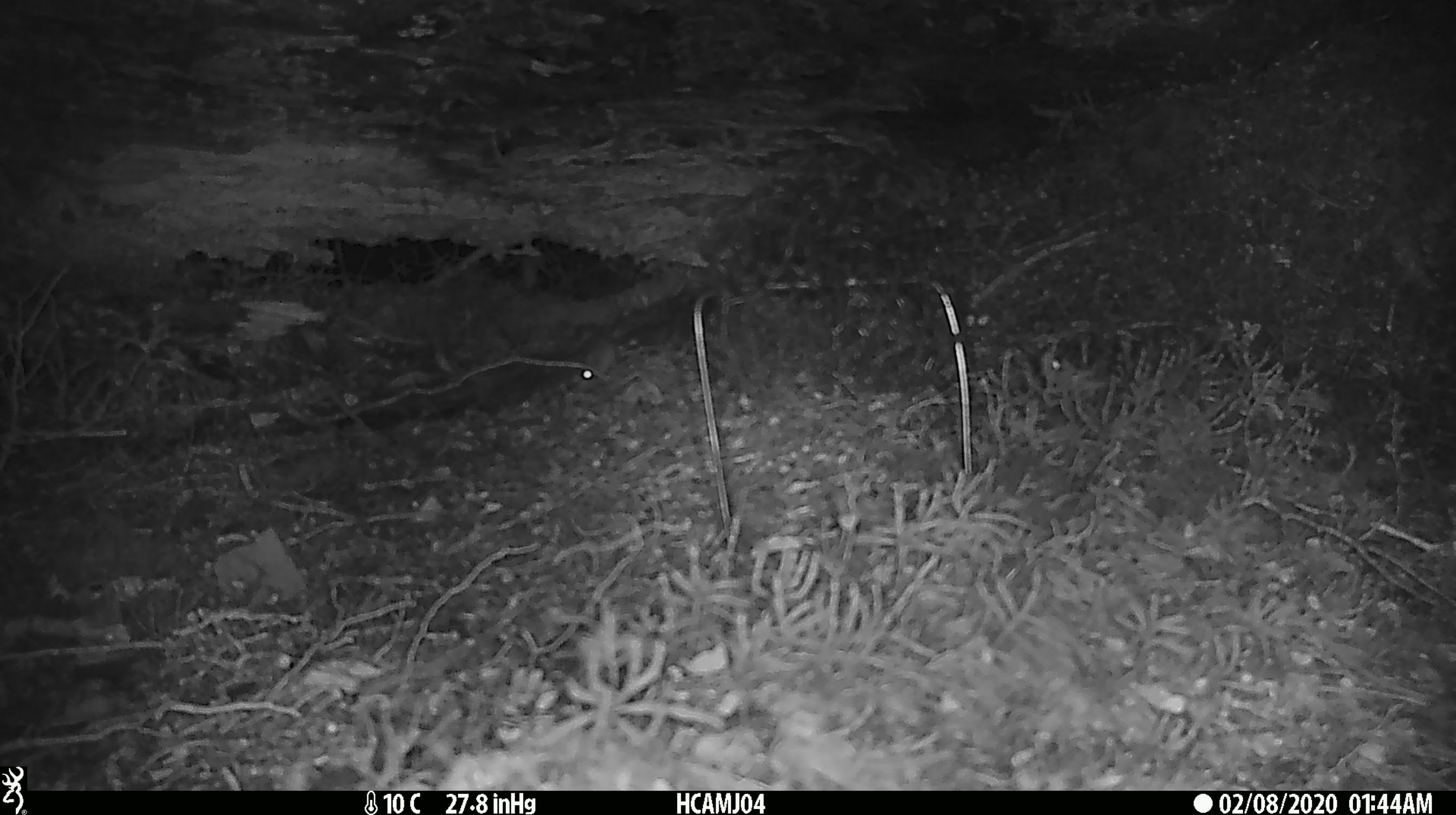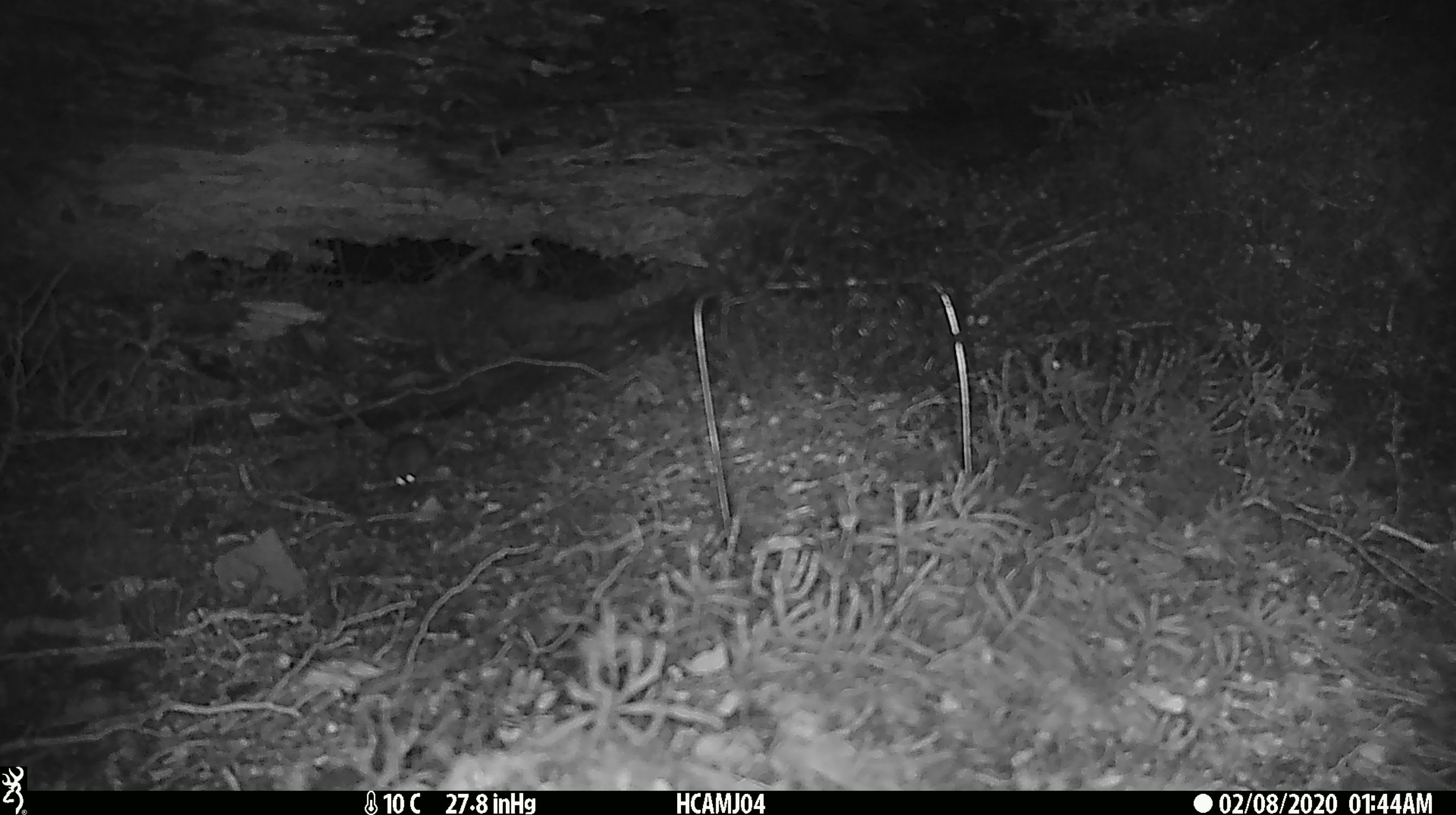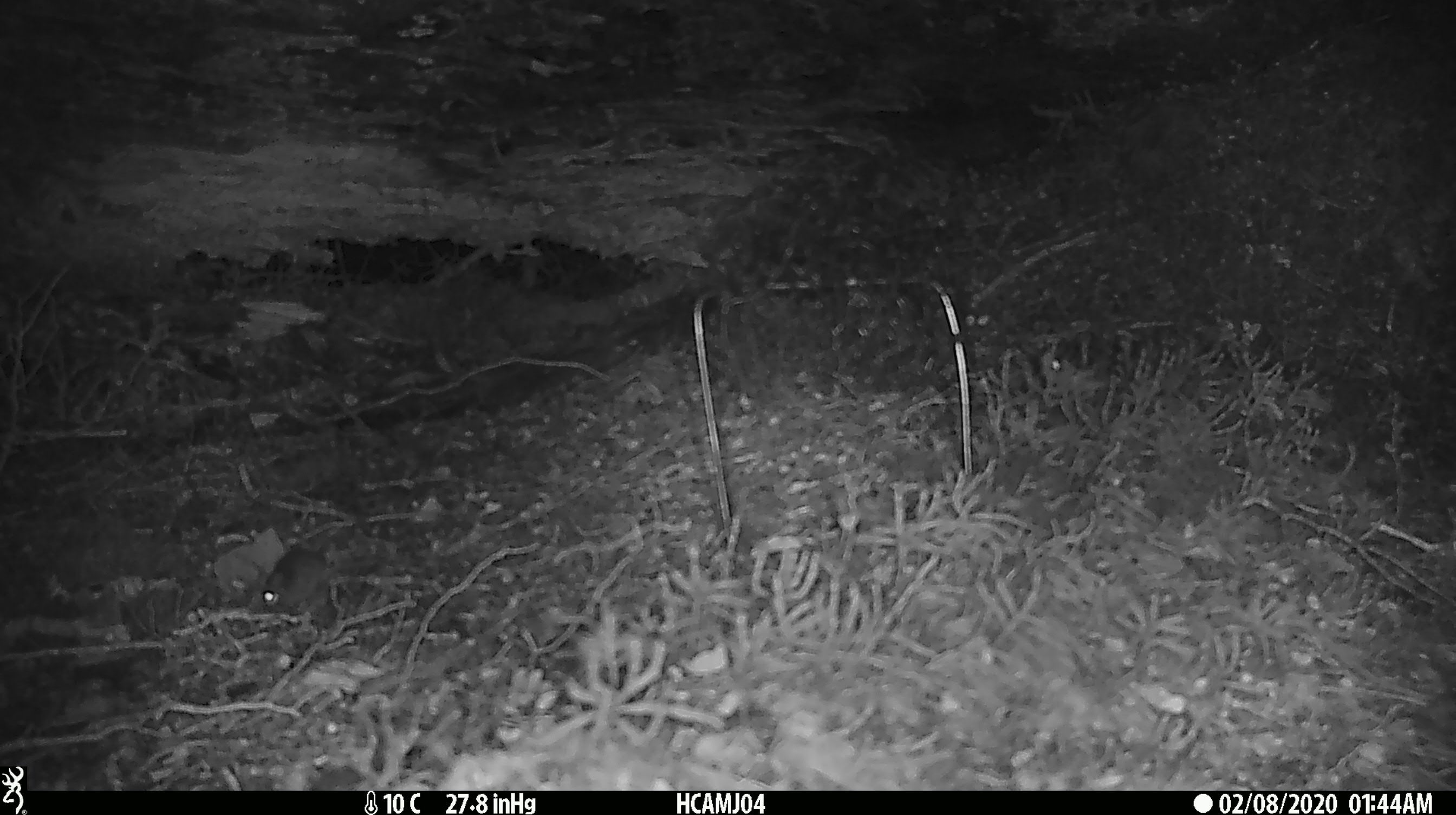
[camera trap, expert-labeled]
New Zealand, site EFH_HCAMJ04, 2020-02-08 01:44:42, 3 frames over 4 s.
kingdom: Animalia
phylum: Chordata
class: Mammalia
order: Rodentia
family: Muridae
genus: Mus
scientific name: Mus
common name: mouse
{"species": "mouse (Mus)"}